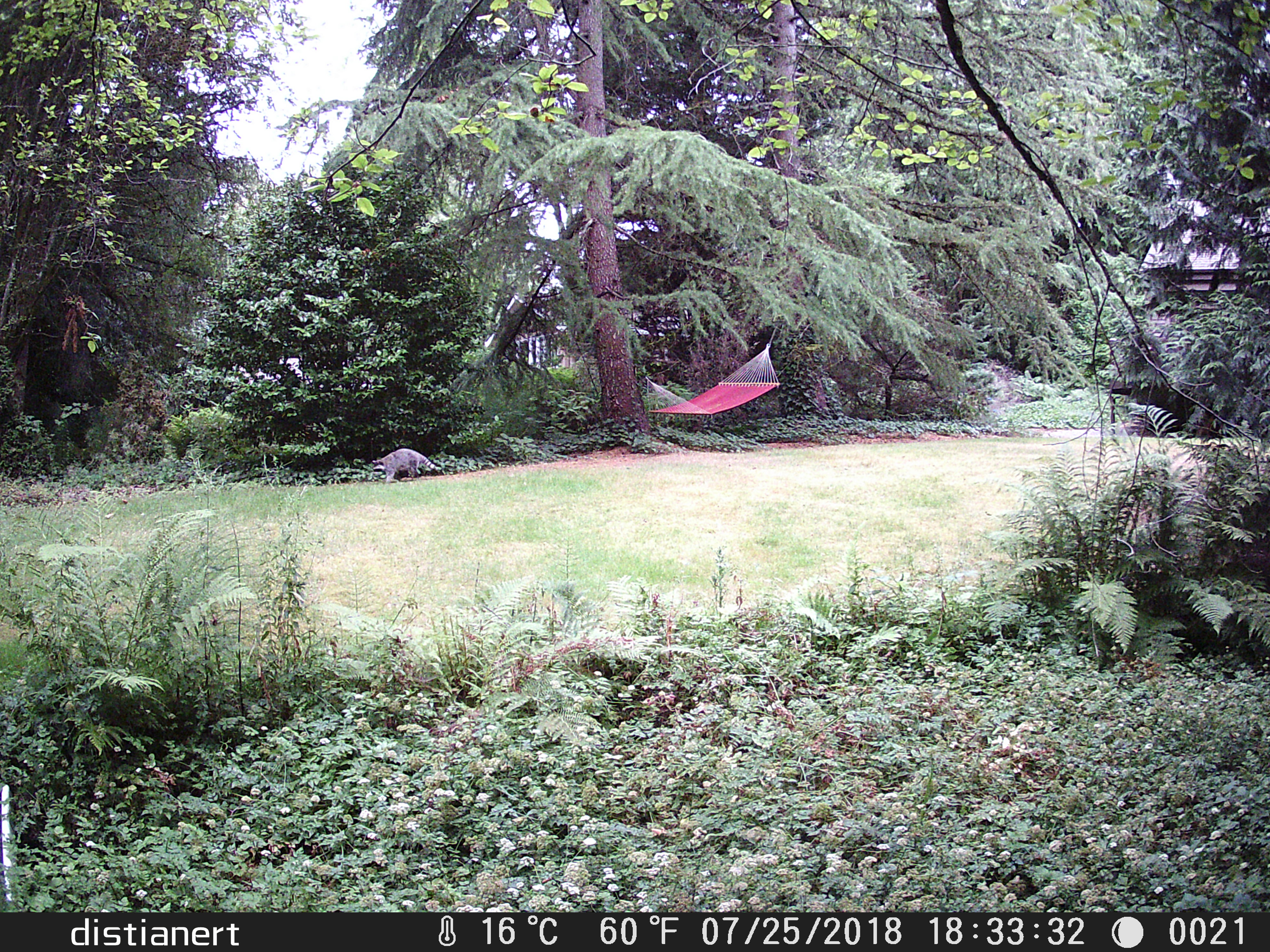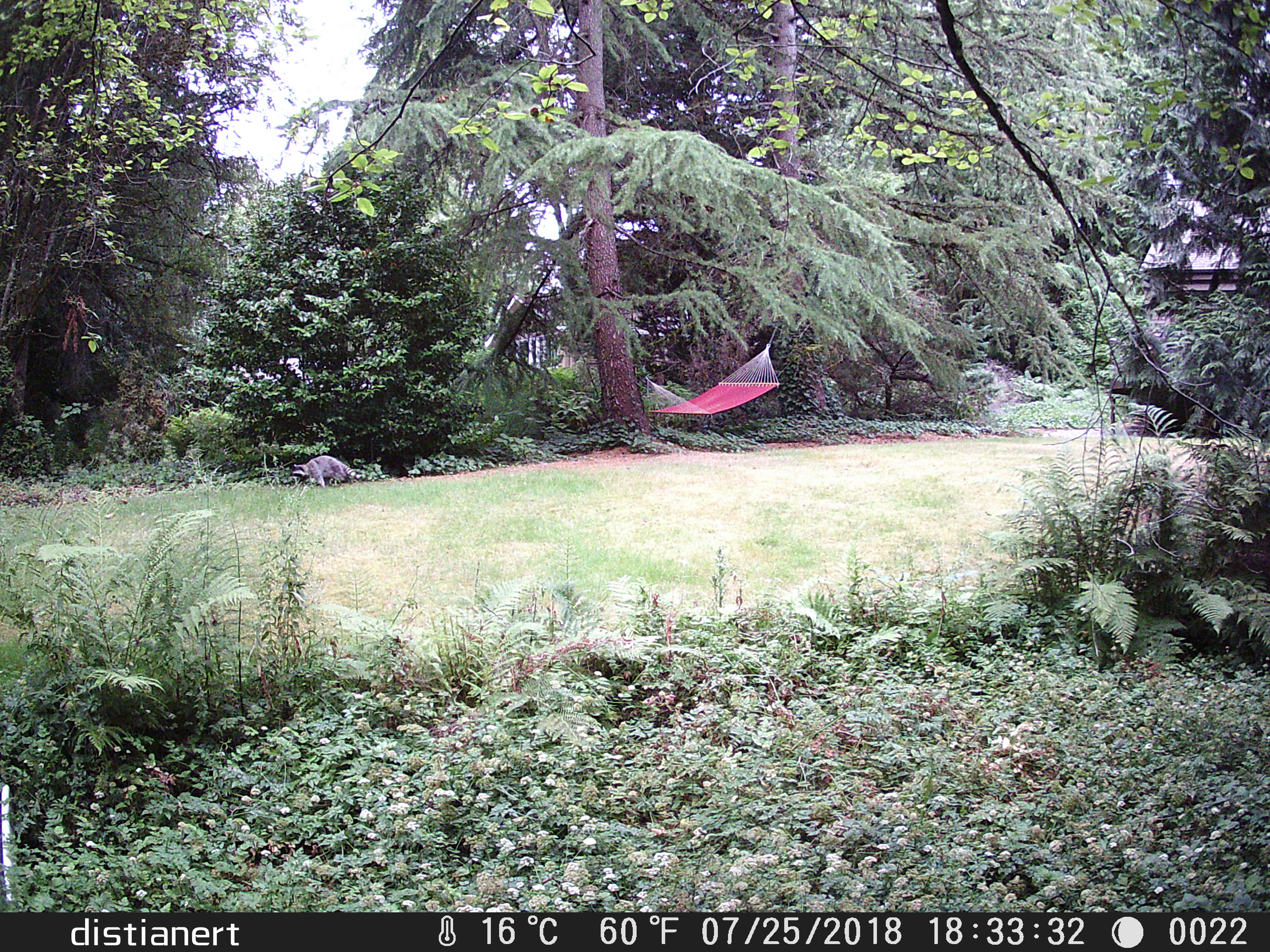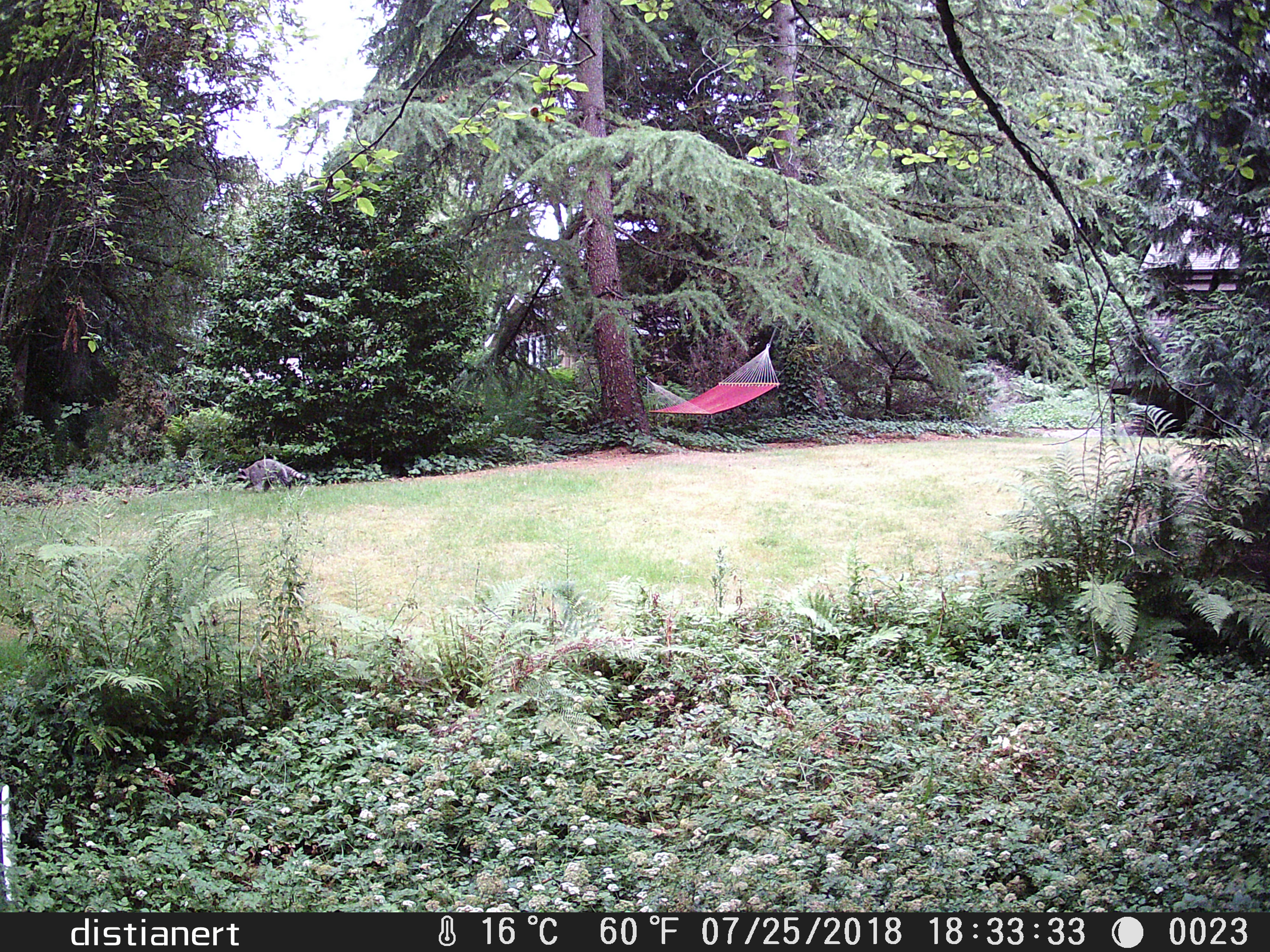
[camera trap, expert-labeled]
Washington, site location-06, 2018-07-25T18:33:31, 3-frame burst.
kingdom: Animalia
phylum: Chordata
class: Mammalia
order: Carnivora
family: Procyonidae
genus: Procyon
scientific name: Procyon lotor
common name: common raccoon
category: raccoon